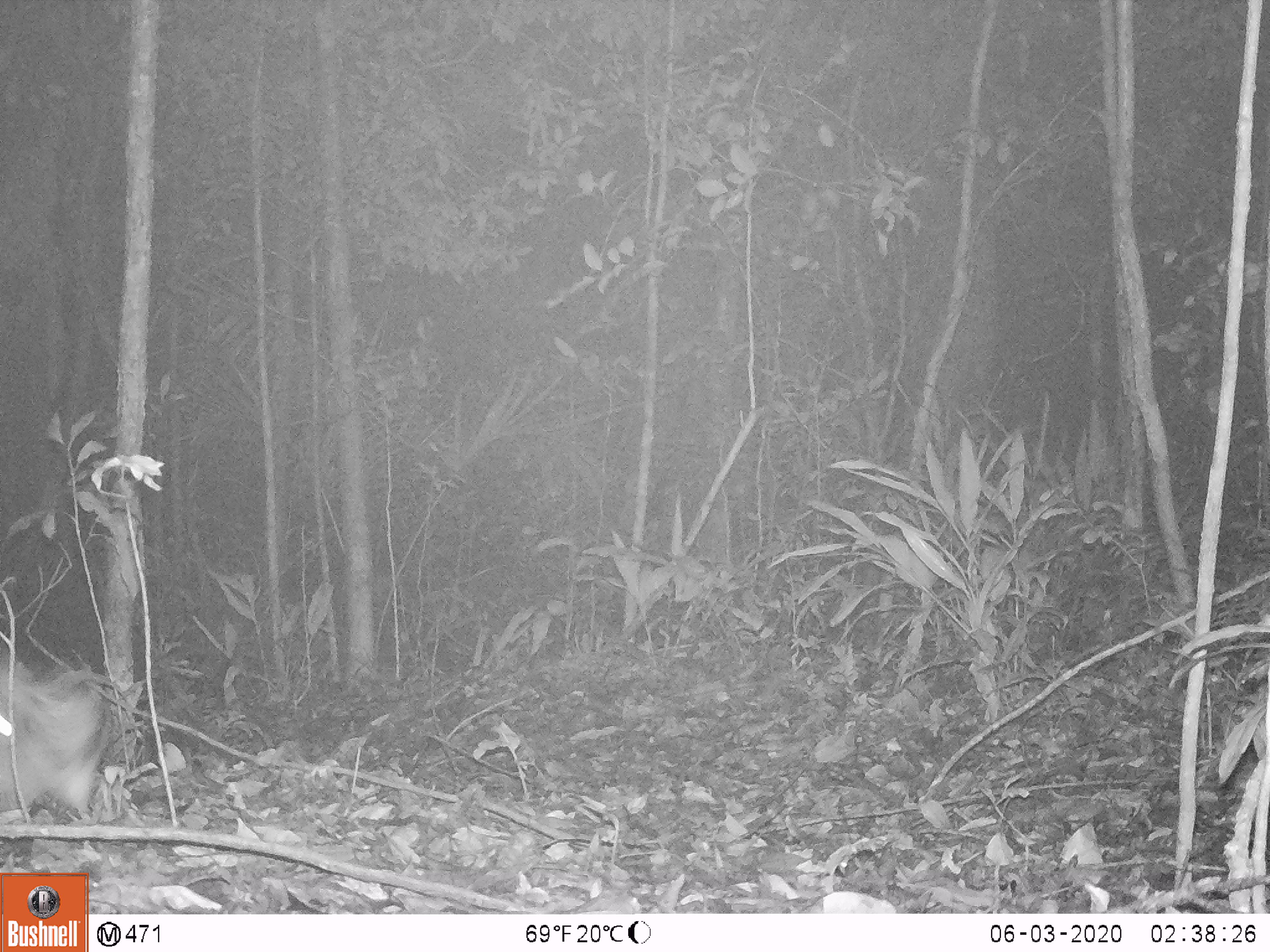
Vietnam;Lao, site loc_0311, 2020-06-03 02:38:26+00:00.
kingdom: Animalia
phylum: Chordata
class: Mammalia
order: Lagomorpha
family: Leporidae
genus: Nesolagus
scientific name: Nesolagus timminsi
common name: annamite striped rabbit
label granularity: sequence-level